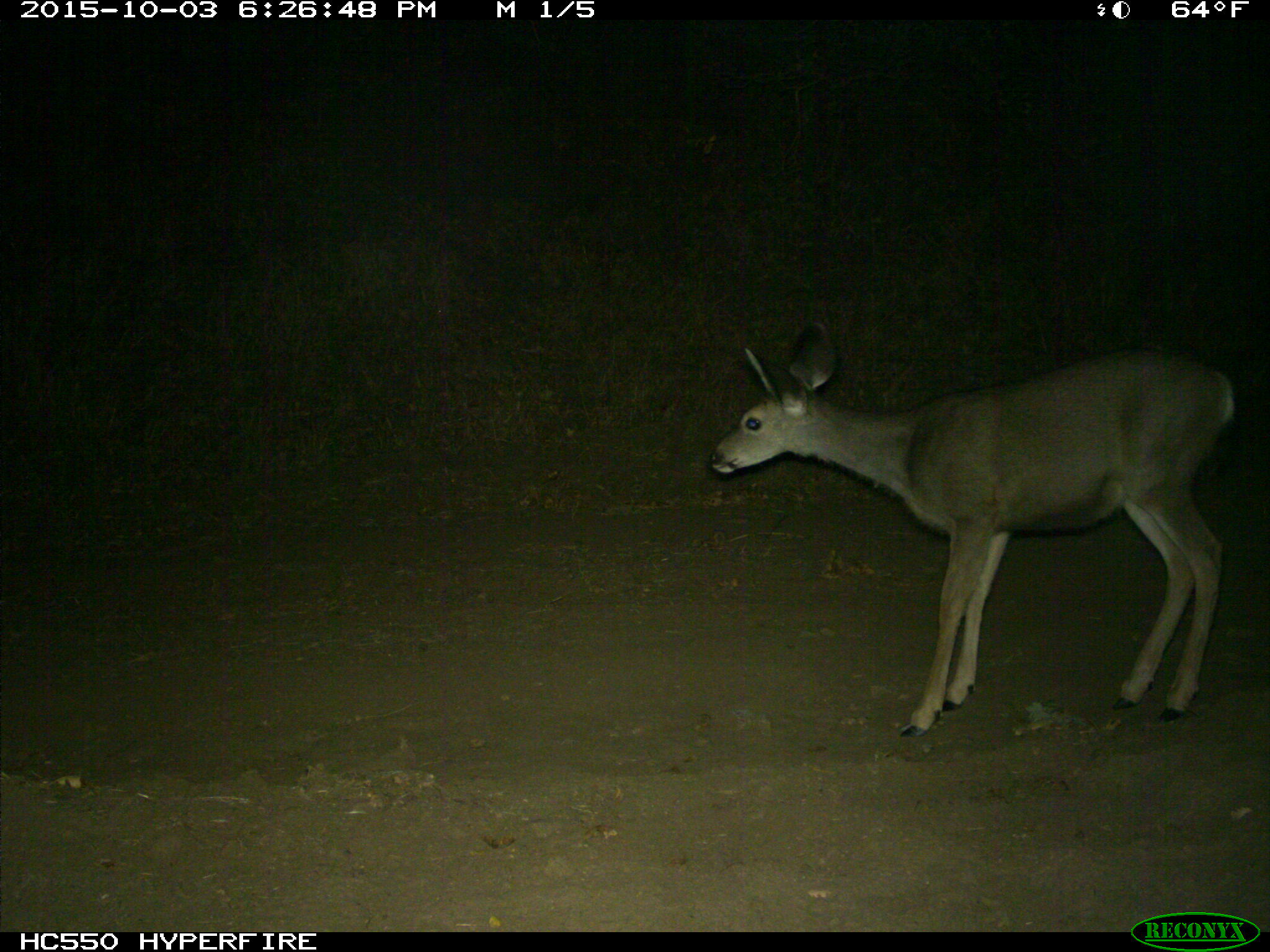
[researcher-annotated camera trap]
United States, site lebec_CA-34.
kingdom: Animalia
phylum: Chordata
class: Mammalia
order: Artiodactyla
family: Cervidae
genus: Odocoileus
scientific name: Odocoileus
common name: deer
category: unidentified deer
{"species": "unidentified deer (deer) (Odocoileus)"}